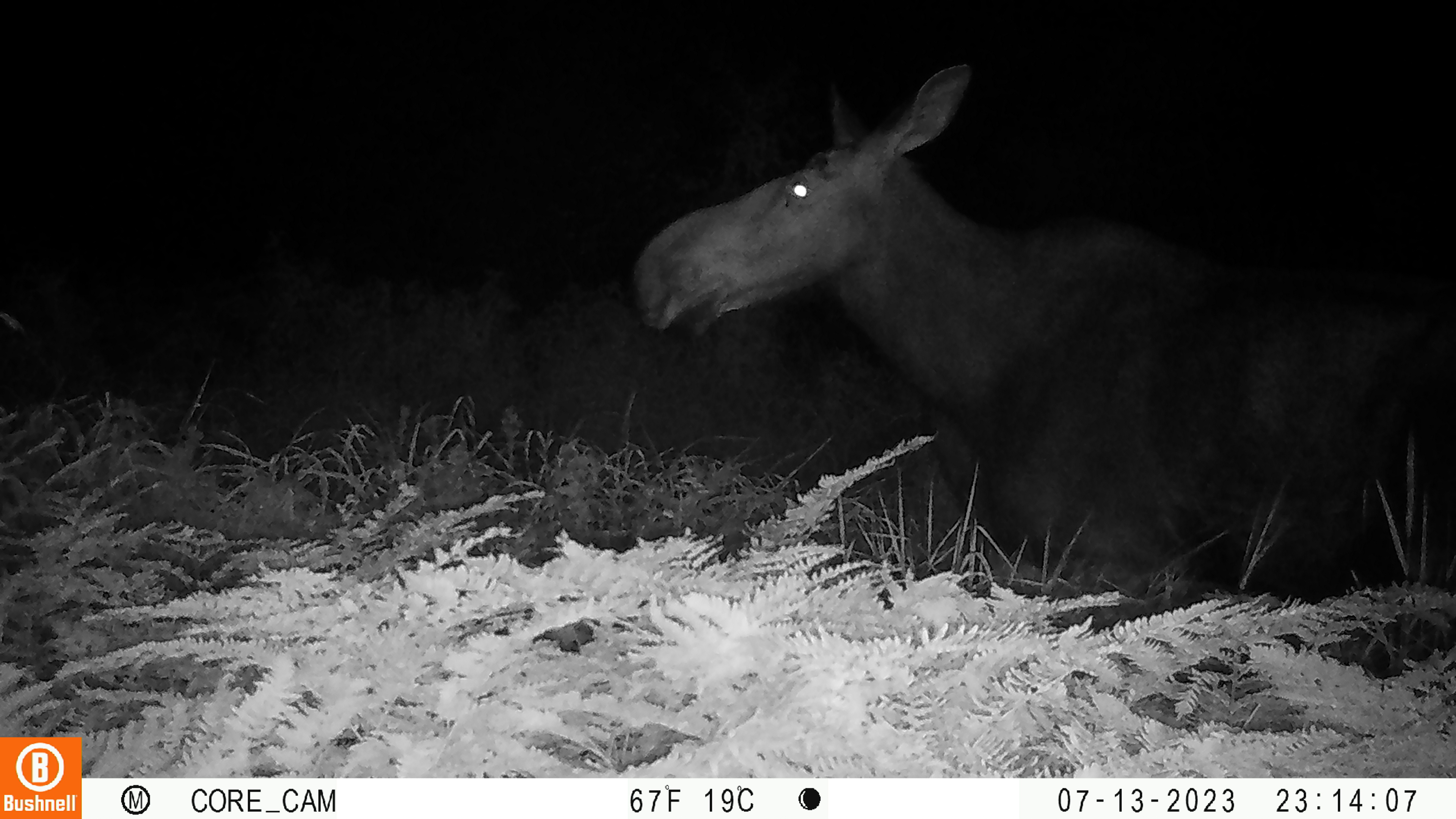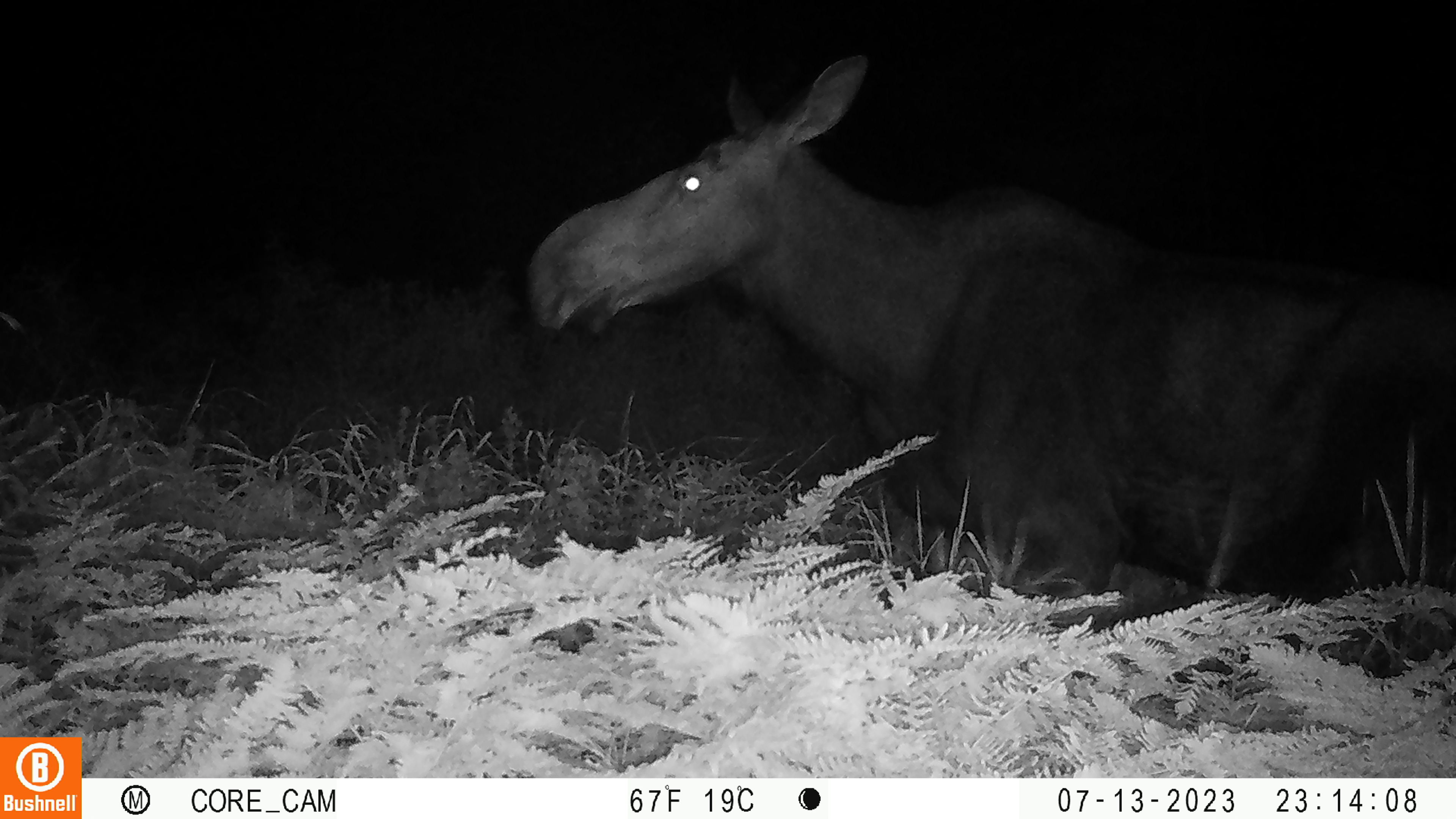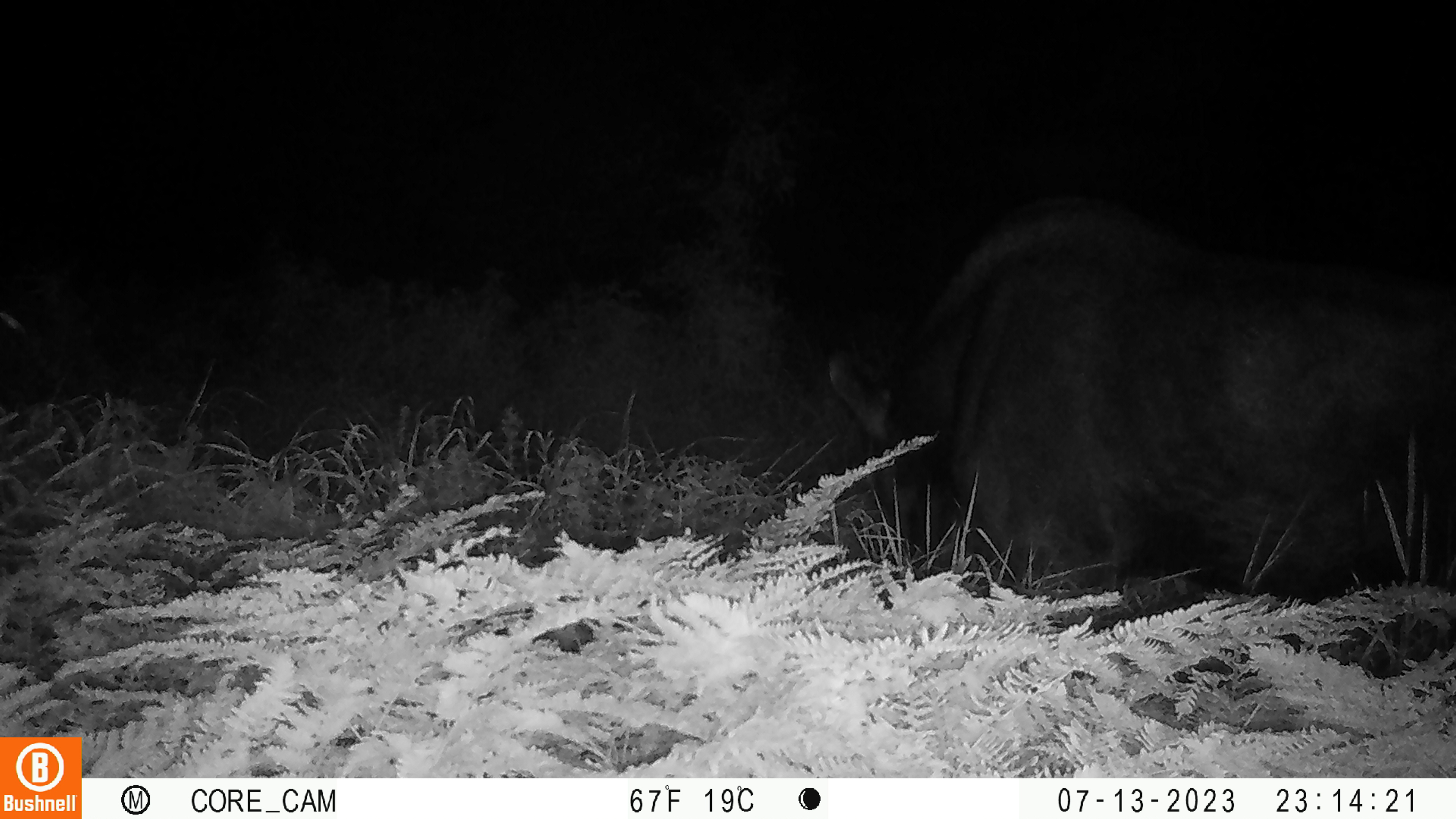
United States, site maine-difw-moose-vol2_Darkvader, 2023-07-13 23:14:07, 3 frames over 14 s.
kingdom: Animalia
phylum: Chordata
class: Mammalia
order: Artiodactyla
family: Cervidae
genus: Alces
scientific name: Alces alces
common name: moose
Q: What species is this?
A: Moose (Alces alces).